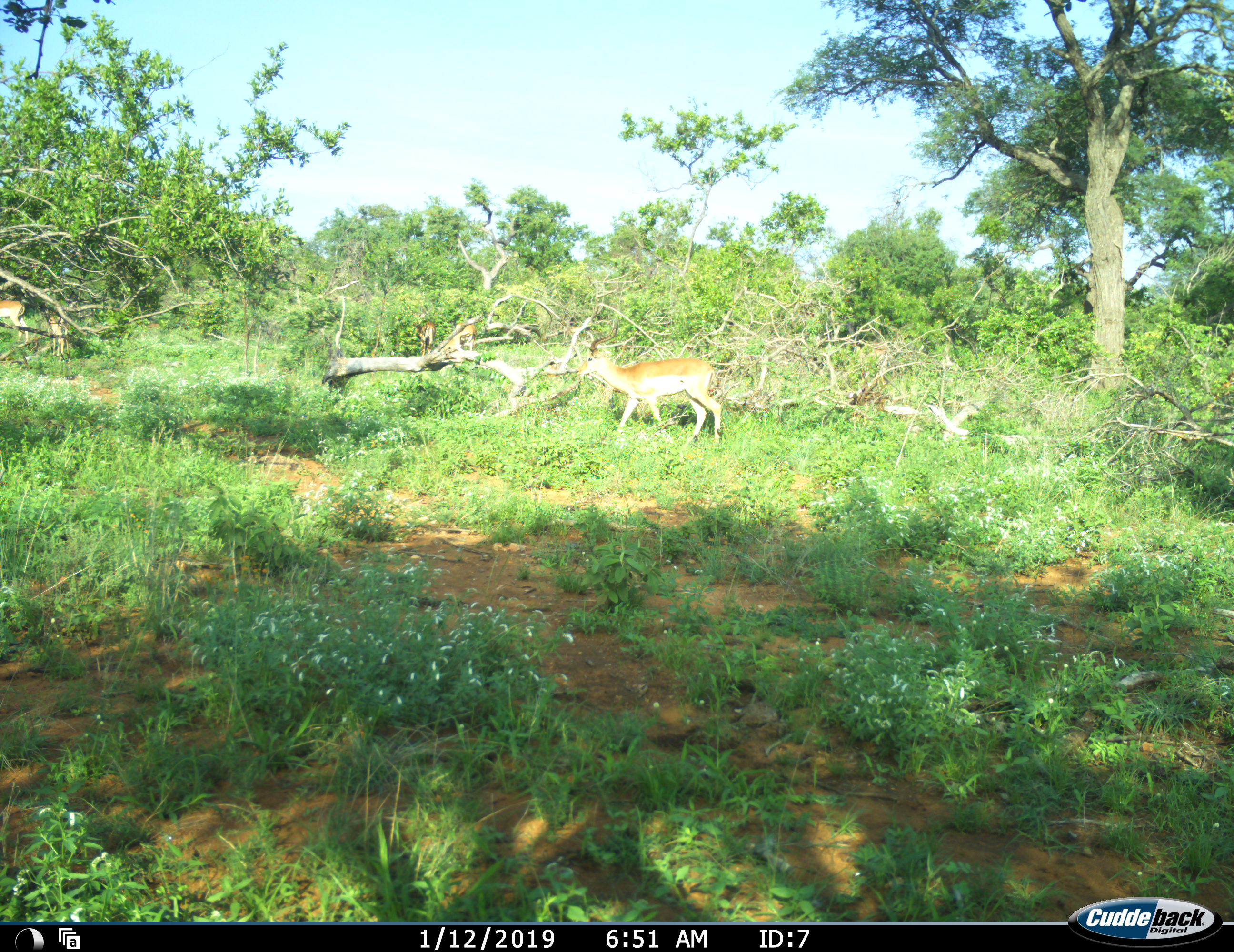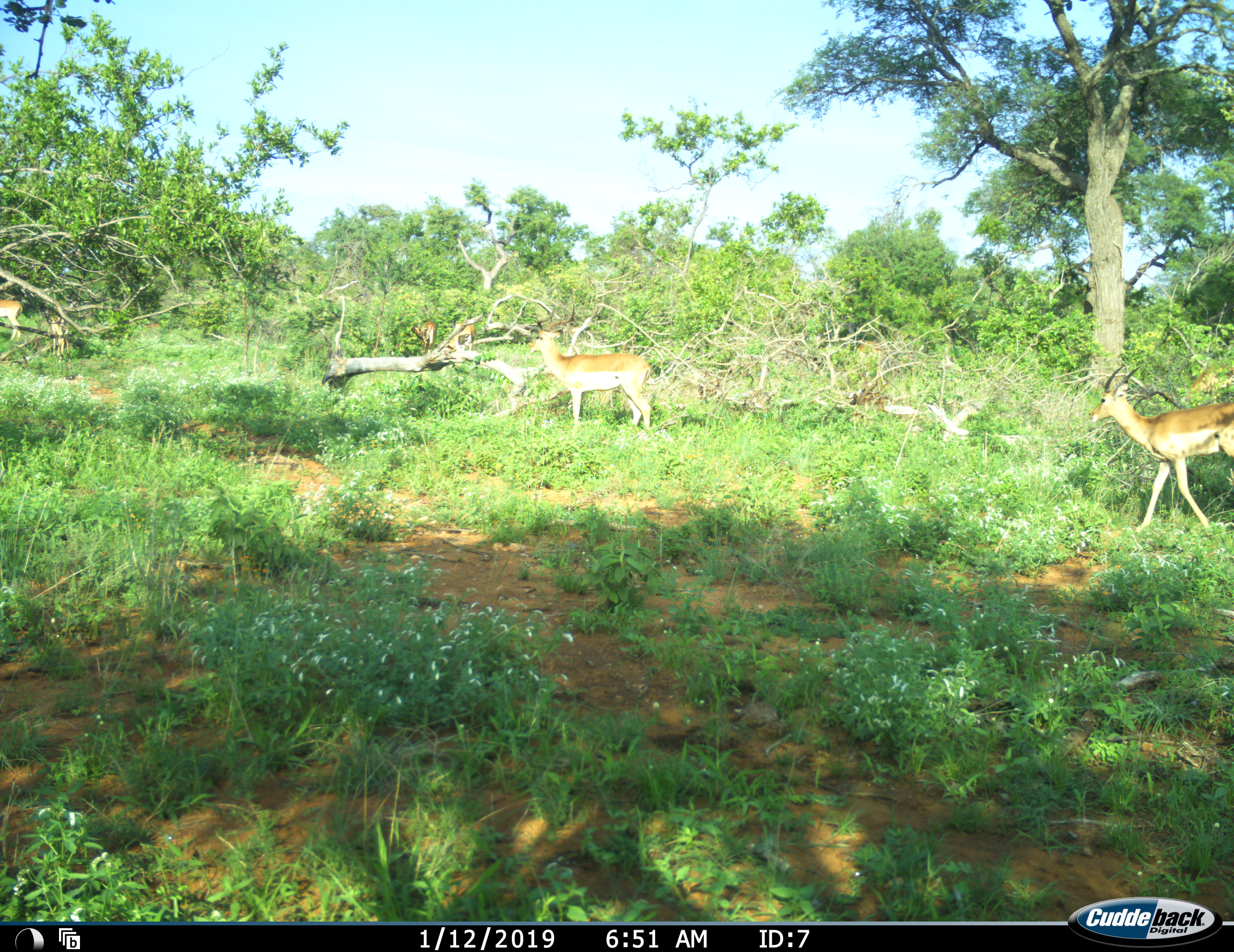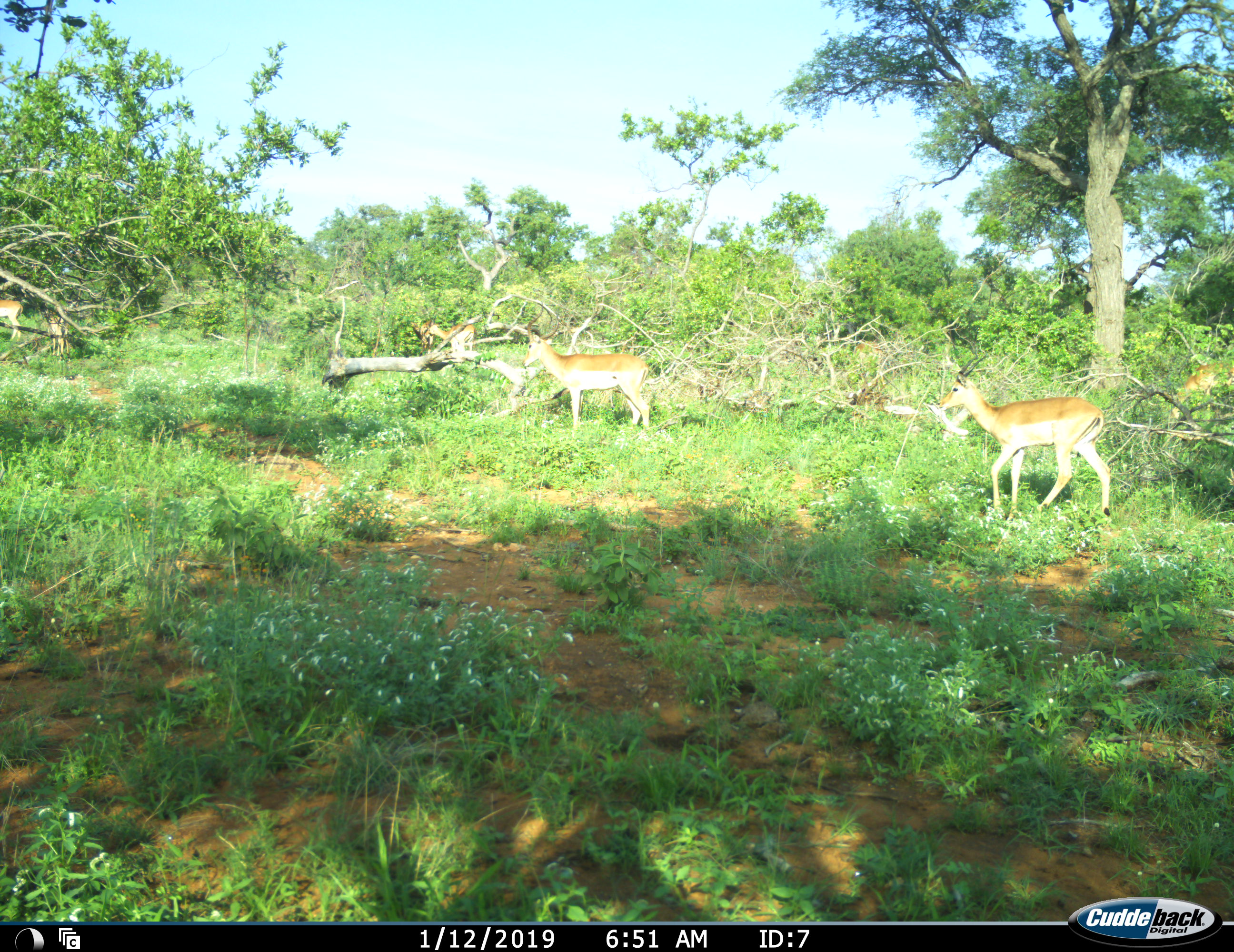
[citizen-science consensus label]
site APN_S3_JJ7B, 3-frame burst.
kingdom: Animalia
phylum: Chordata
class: Mammalia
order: Artiodactyla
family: Bovidae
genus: Aepyceros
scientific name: Aepyceros melampus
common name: impala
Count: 6.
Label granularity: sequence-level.